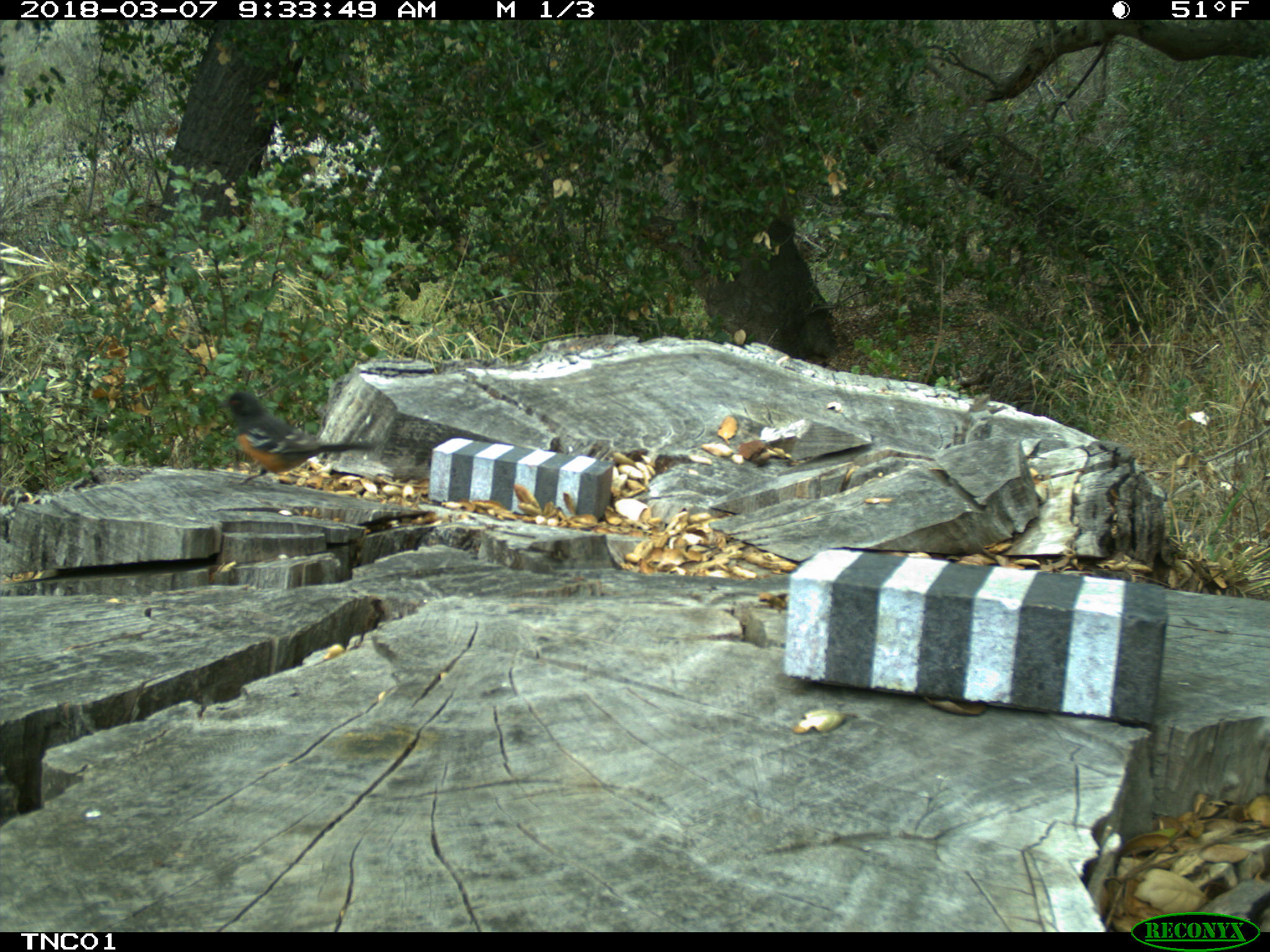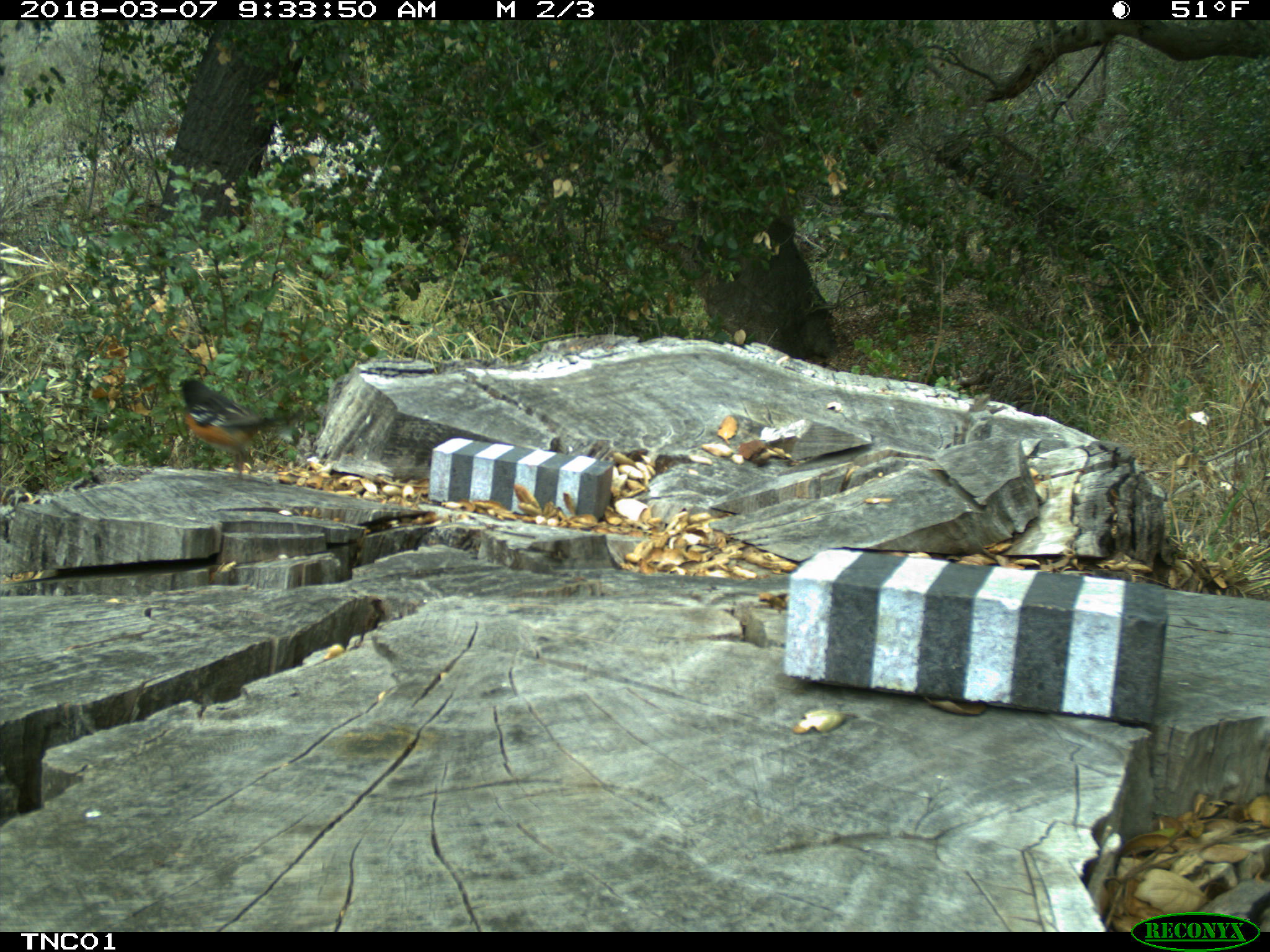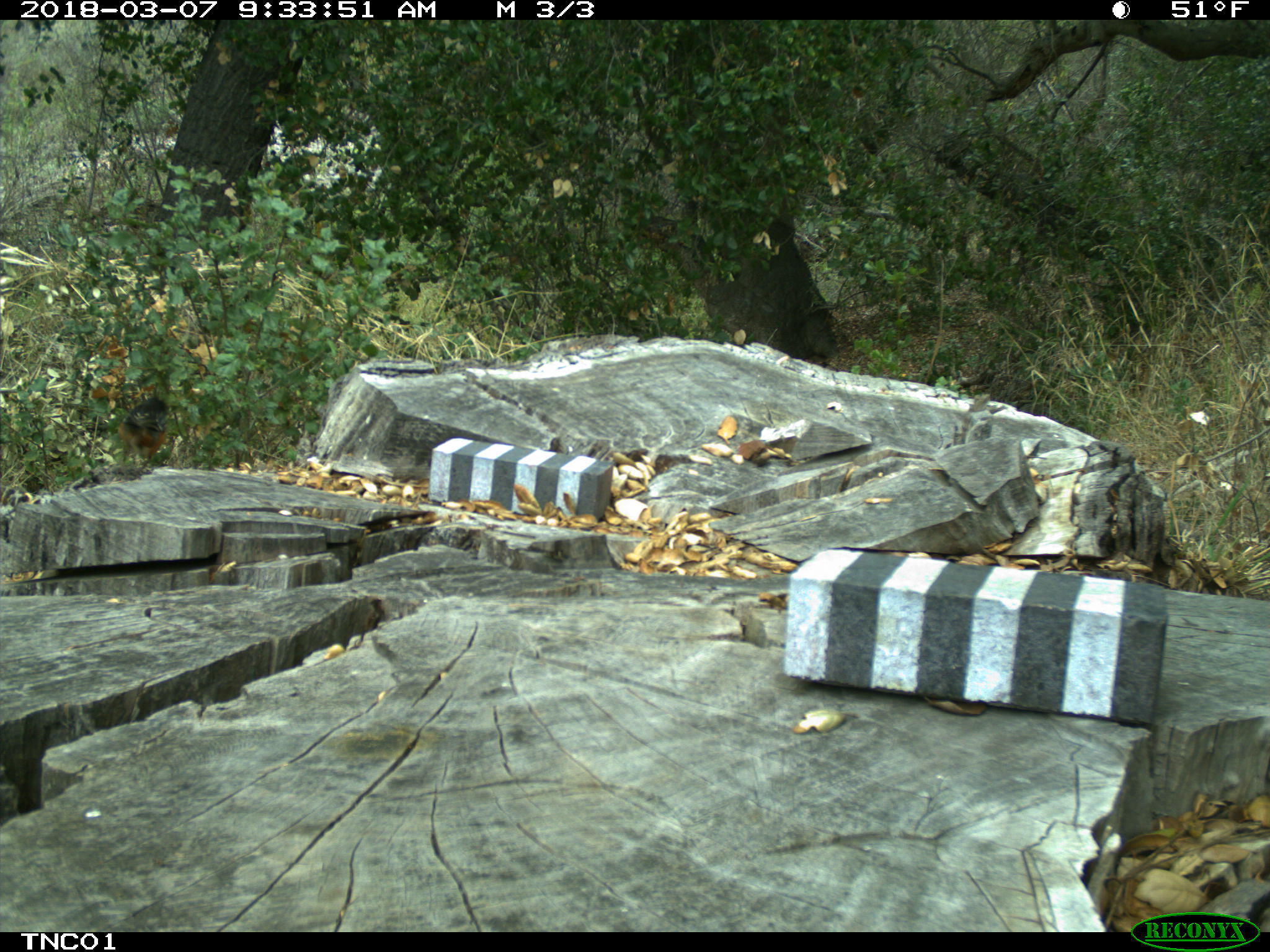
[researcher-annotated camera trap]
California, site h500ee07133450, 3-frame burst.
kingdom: Animalia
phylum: Chordata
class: Aves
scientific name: Aves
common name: bird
Bird (Aves).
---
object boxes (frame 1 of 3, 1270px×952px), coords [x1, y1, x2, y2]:
bird: [216, 390, 377, 487]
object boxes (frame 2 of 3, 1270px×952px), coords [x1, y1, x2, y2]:
bird: [176, 378, 300, 485]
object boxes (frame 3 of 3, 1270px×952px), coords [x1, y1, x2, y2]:
bird: [118, 398, 167, 468]